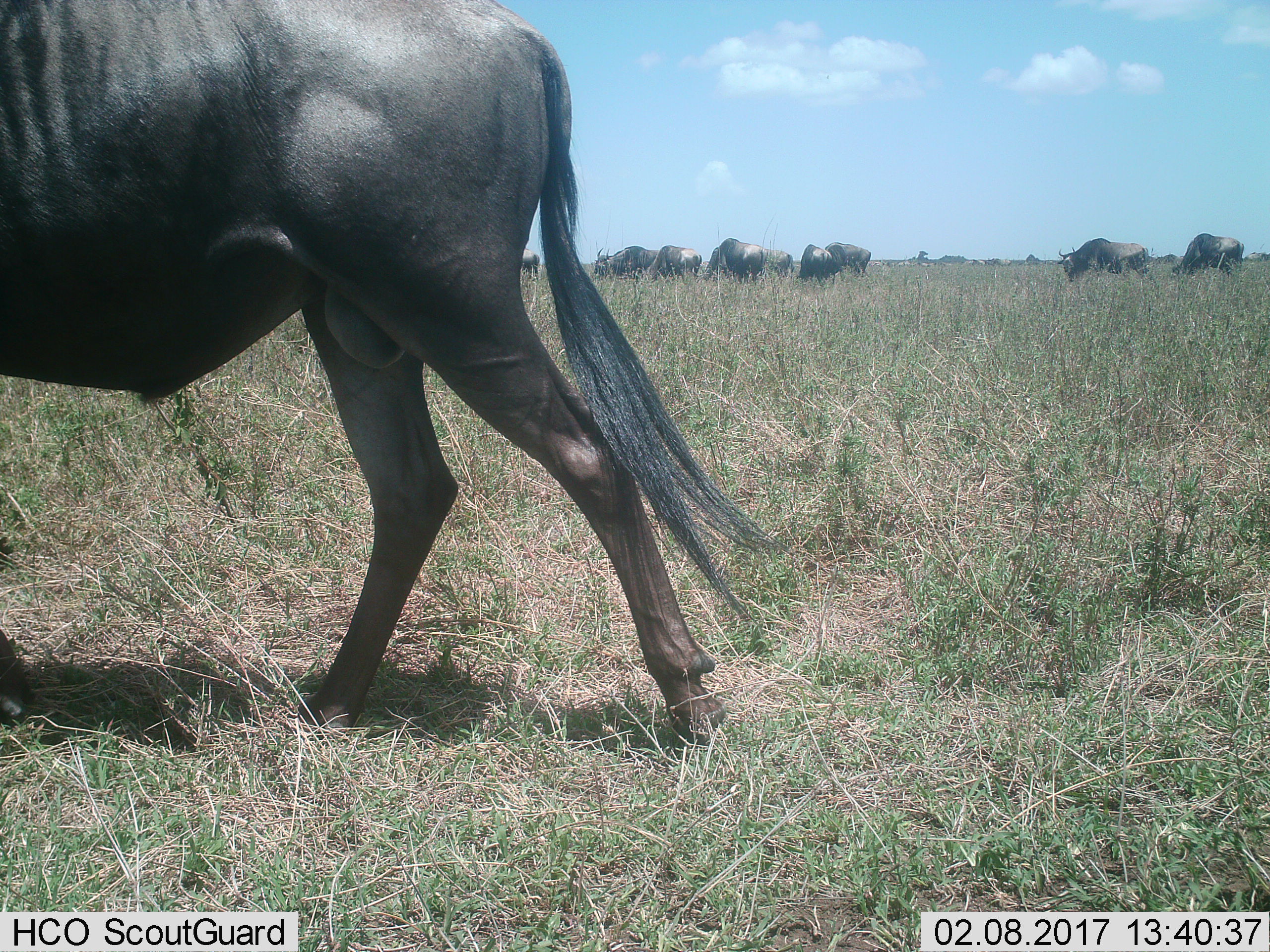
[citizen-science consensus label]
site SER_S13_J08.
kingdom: Animalia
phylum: Chordata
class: Mammalia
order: Artiodactyla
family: Bovidae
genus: Connochaetes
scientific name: Connochaetes taurinus taurinus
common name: blue wildebeest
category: wildebeestblue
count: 10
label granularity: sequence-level